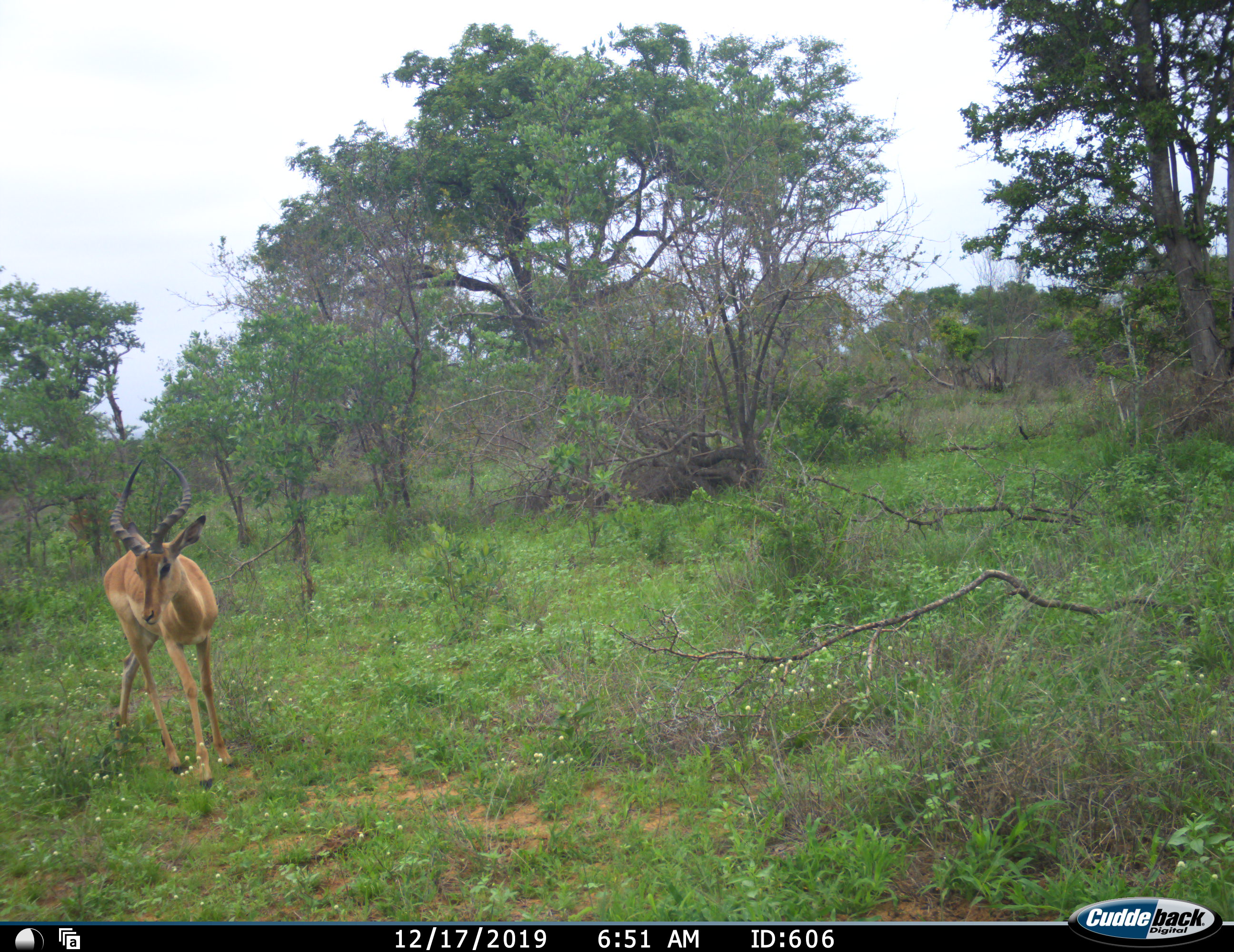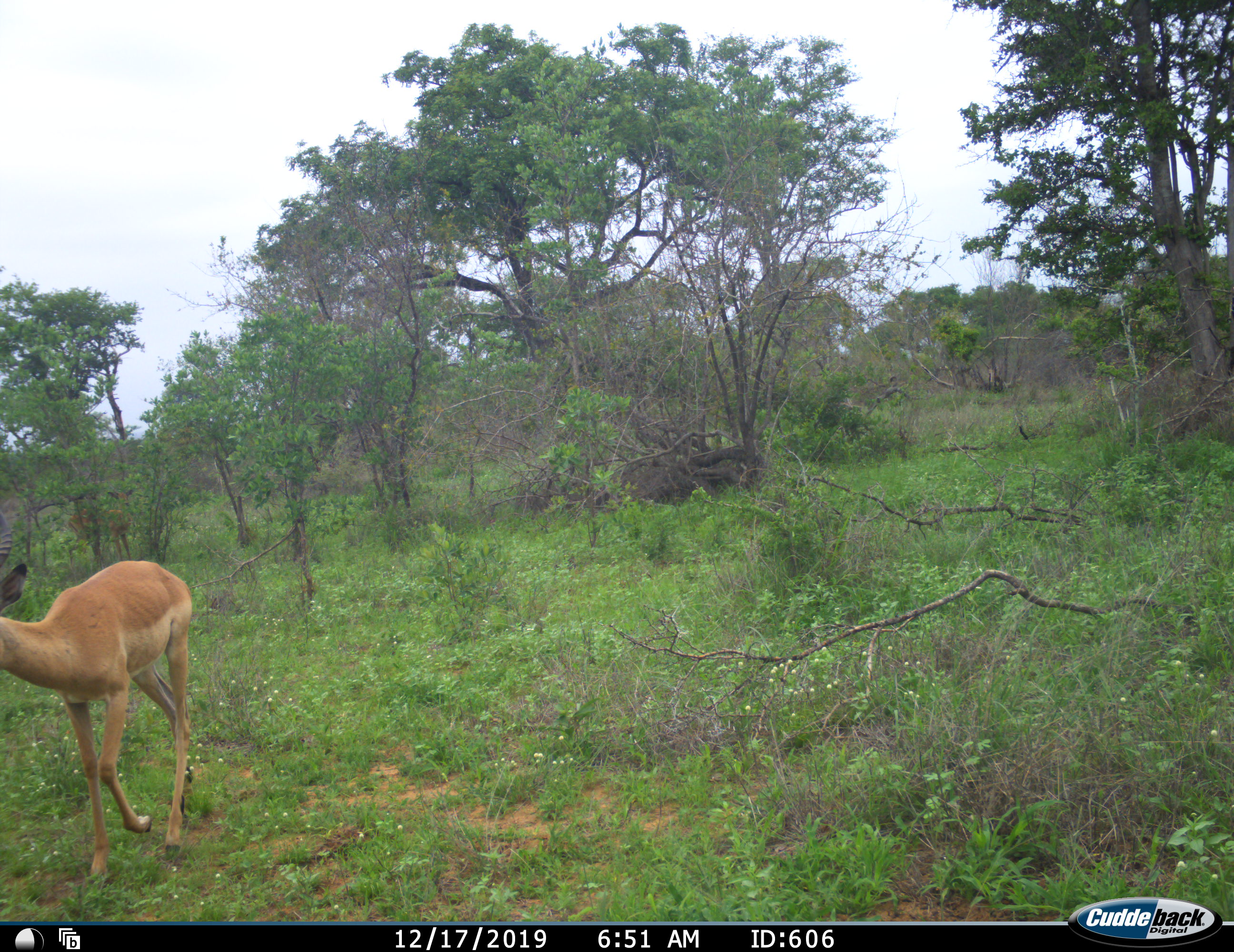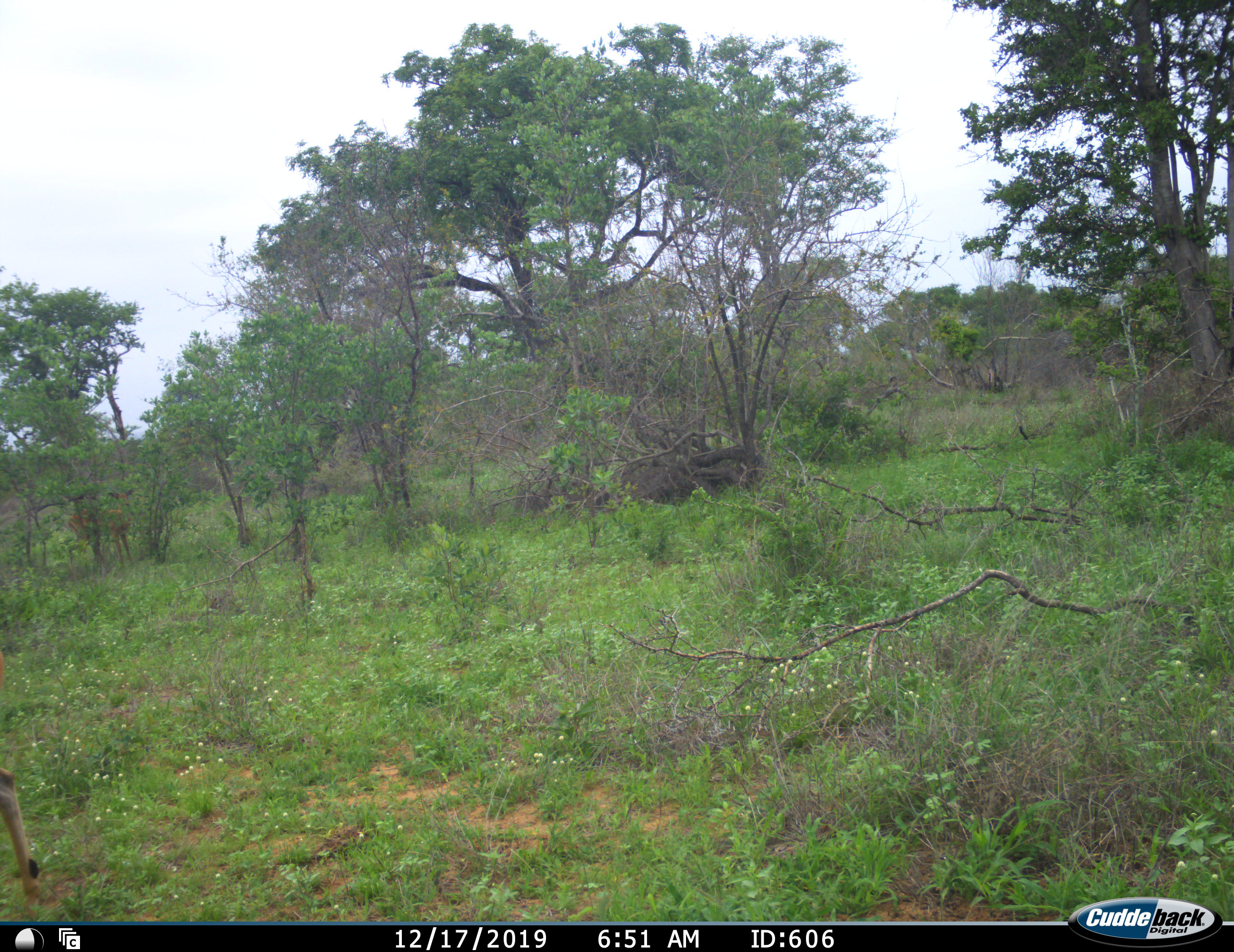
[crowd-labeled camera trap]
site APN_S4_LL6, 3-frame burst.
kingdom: Animalia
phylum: Chordata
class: Mammalia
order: Artiodactyla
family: Bovidae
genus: Aepyceros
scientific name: Aepyceros melampus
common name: impala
Impala (Aepyceros melampus), count 1. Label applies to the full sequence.